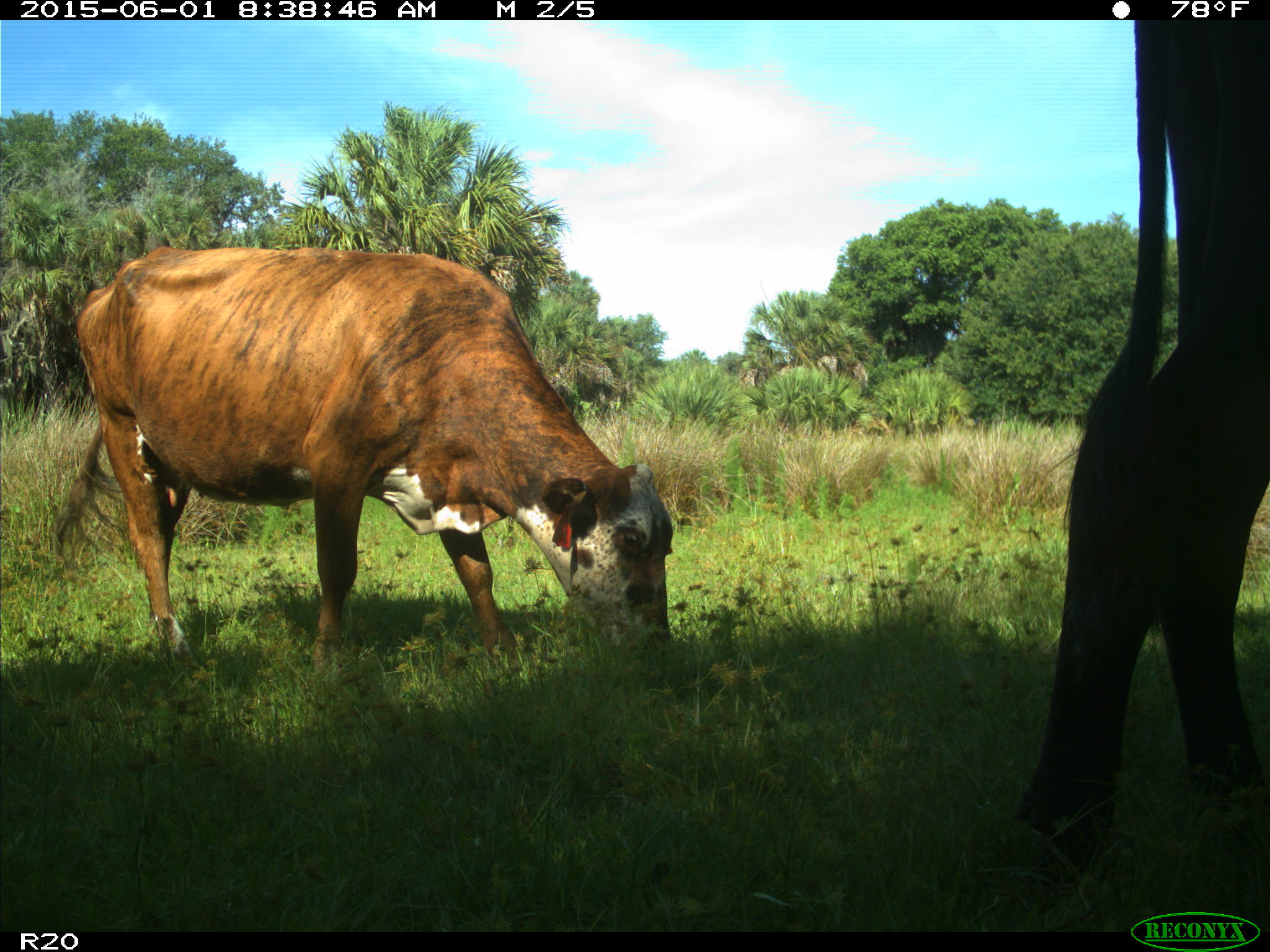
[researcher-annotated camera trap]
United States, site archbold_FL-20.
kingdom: Animalia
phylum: Chordata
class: Mammalia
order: Artiodactyla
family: Bovidae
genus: Bos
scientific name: Bos taurus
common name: domestic cow